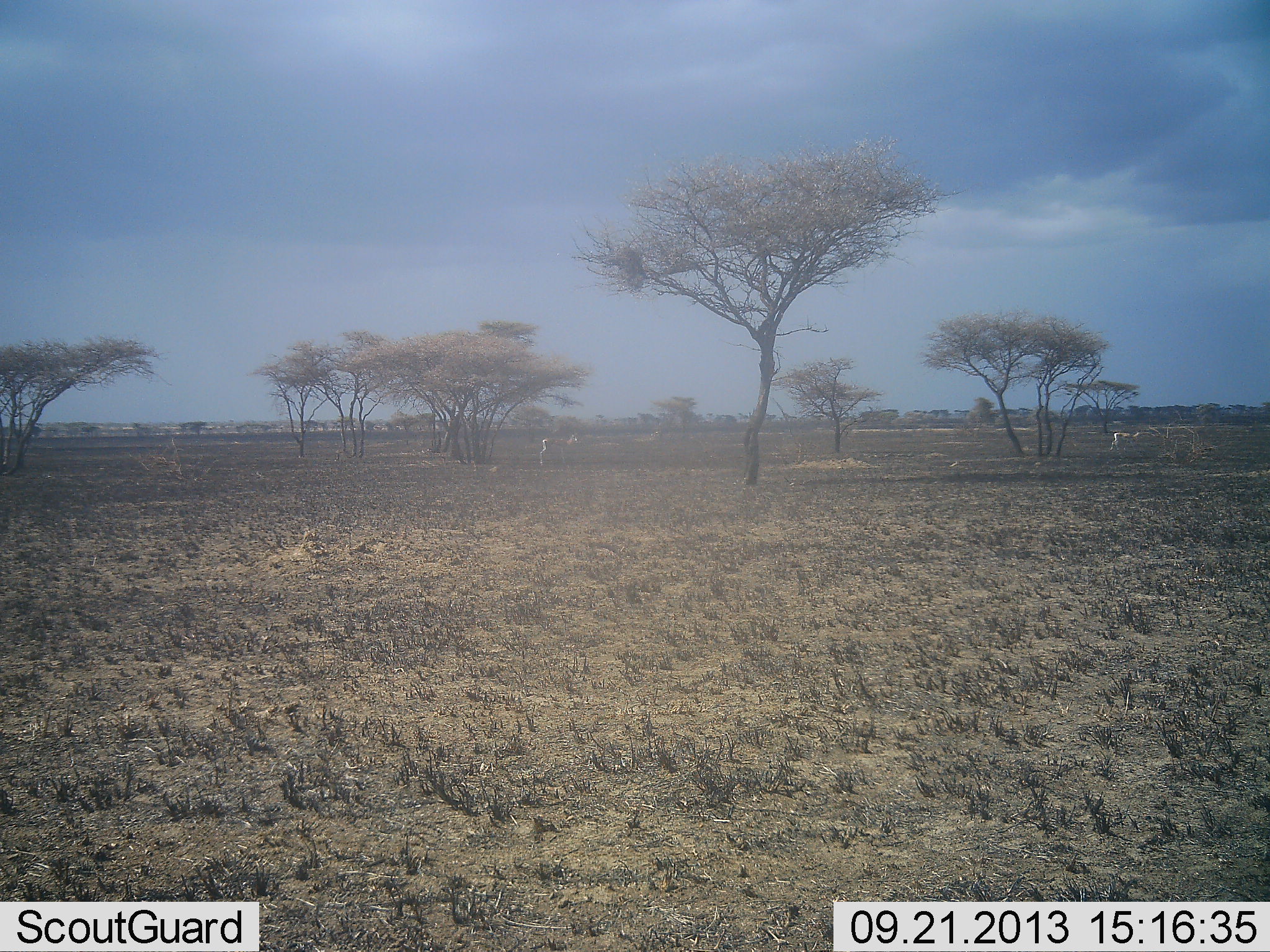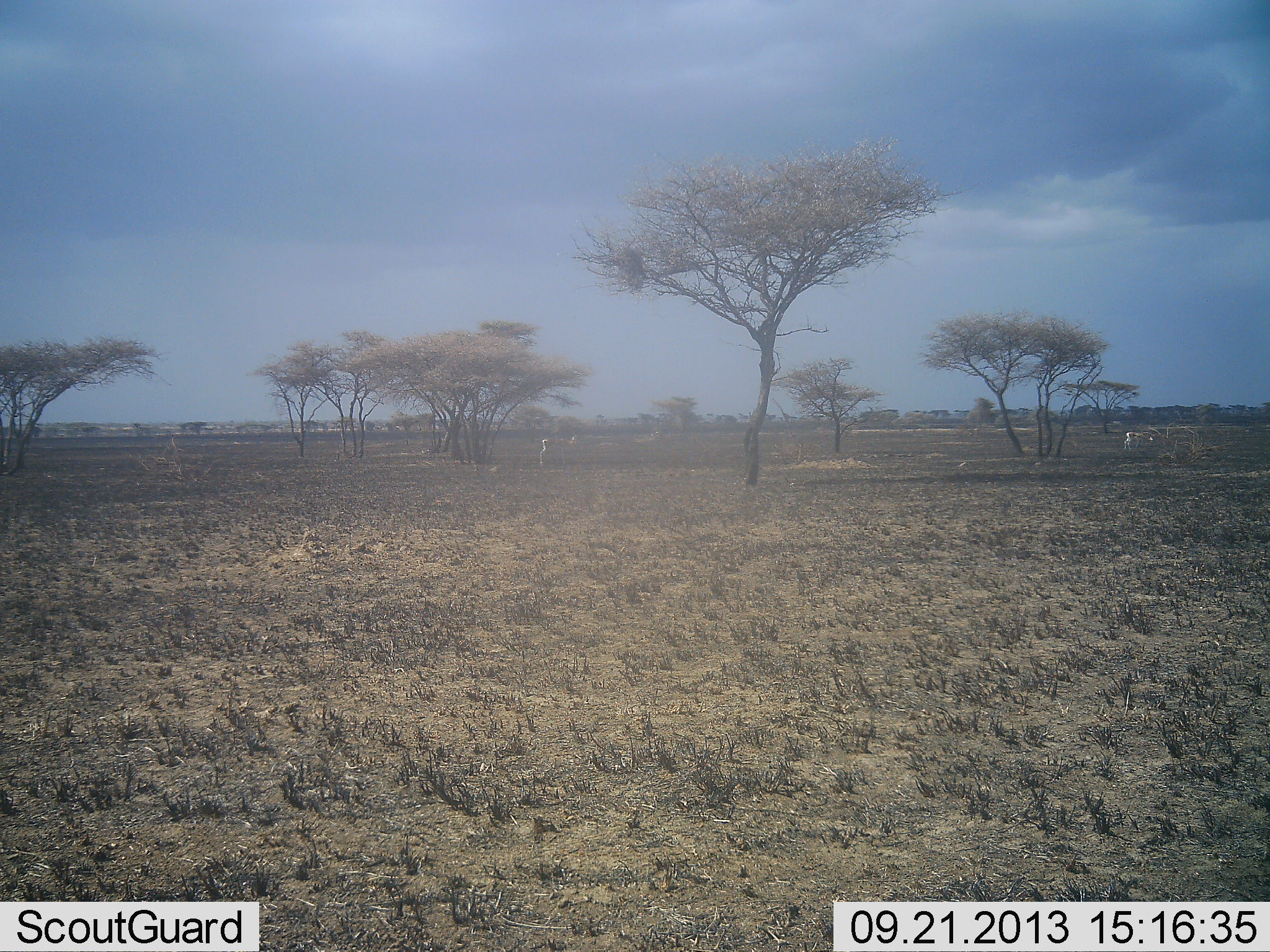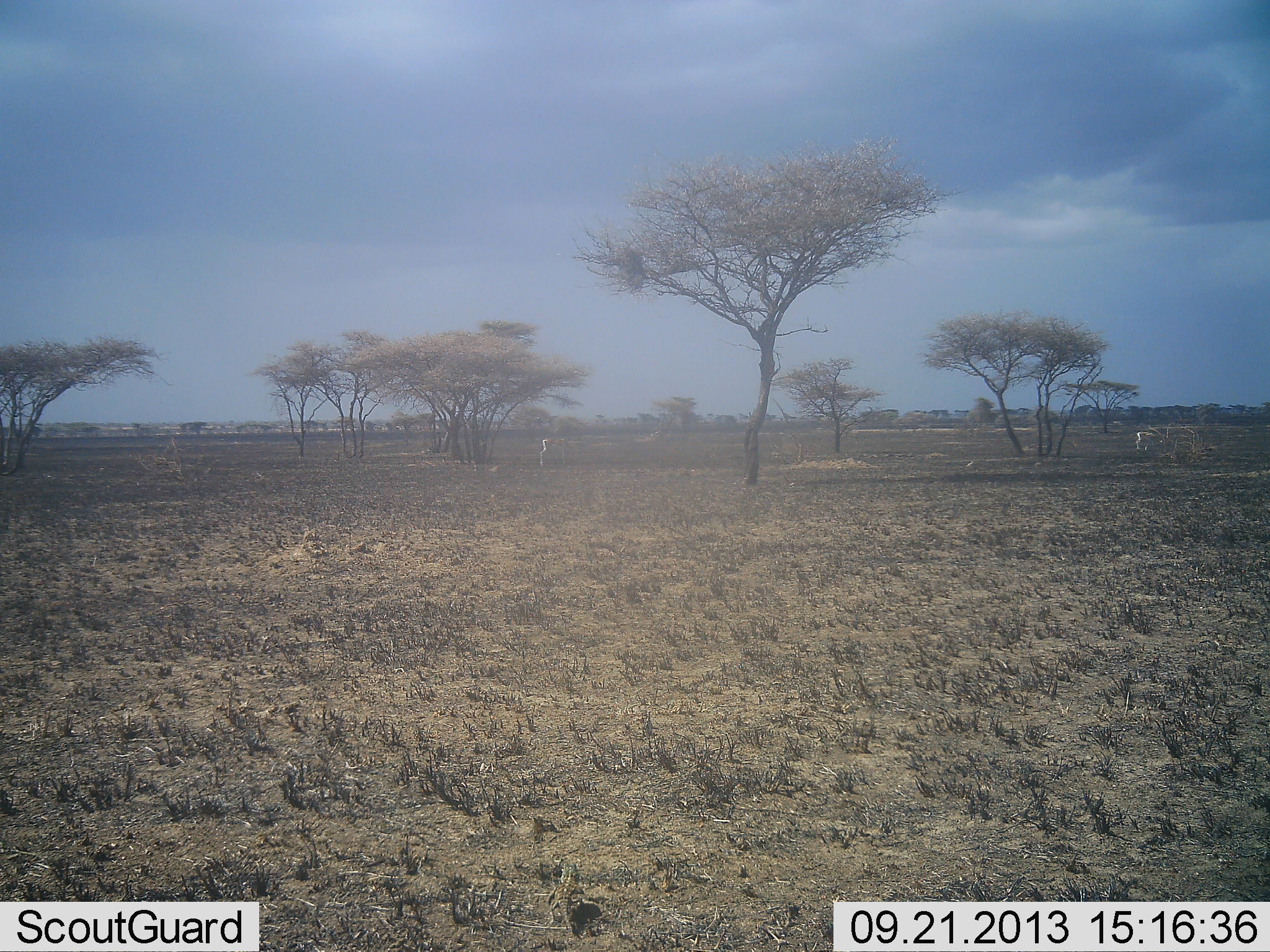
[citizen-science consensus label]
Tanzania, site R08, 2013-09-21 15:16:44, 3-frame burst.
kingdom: Animalia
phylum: Chordata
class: Mammalia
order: Artiodactyla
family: Bovidae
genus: Nanger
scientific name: Nanger granti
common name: grant's gazelle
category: gazellegrants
Gazellegrants (grant's gazelle) (Nanger granti), count 2. Behavior (volunteer vote fractions): standing 60%, resting 0%, moving 90%, interacting 0%. Young present (vote fraction): 10%. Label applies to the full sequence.